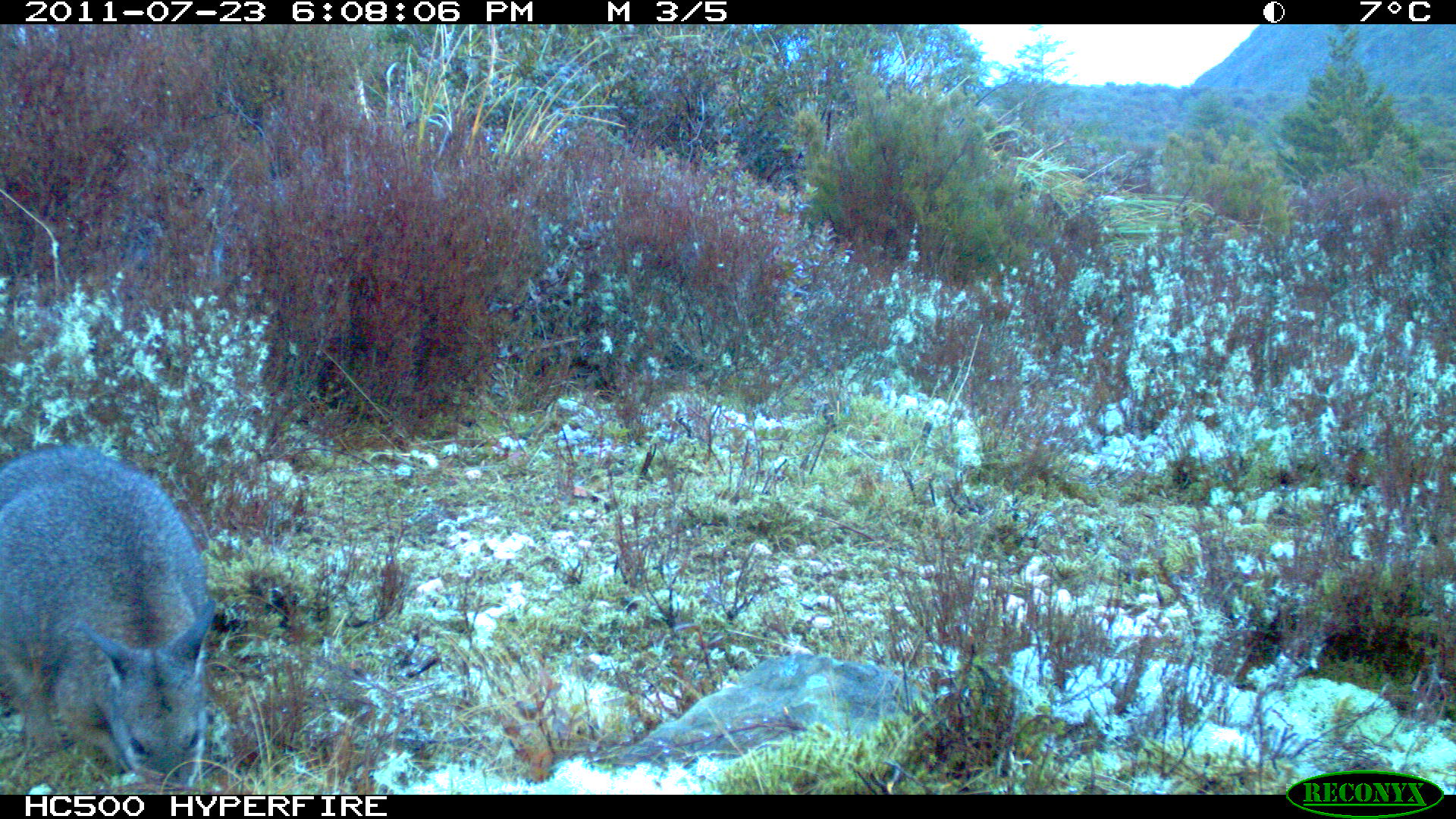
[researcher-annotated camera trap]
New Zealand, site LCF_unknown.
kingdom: Animalia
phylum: Chordata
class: Mammalia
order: Diprotodontia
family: Macropodidae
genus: Notamacropus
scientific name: Notamacropus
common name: wallaby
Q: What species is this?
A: Wallaby (Notamacropus).